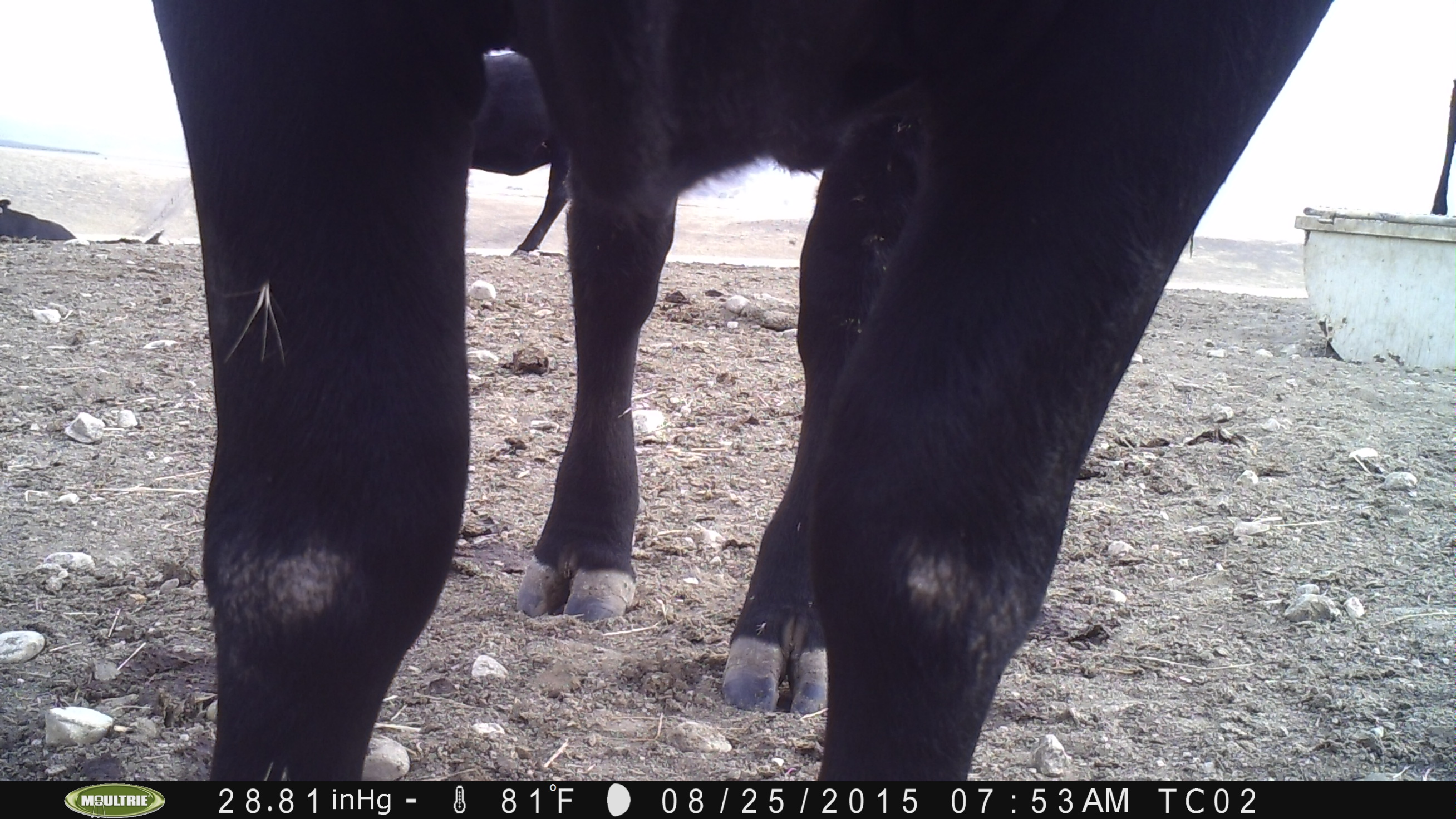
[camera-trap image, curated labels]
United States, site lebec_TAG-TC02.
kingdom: Animalia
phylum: Chordata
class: Mammalia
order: Artiodactyla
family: Bovidae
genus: Bos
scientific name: Bos taurus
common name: domestic cow